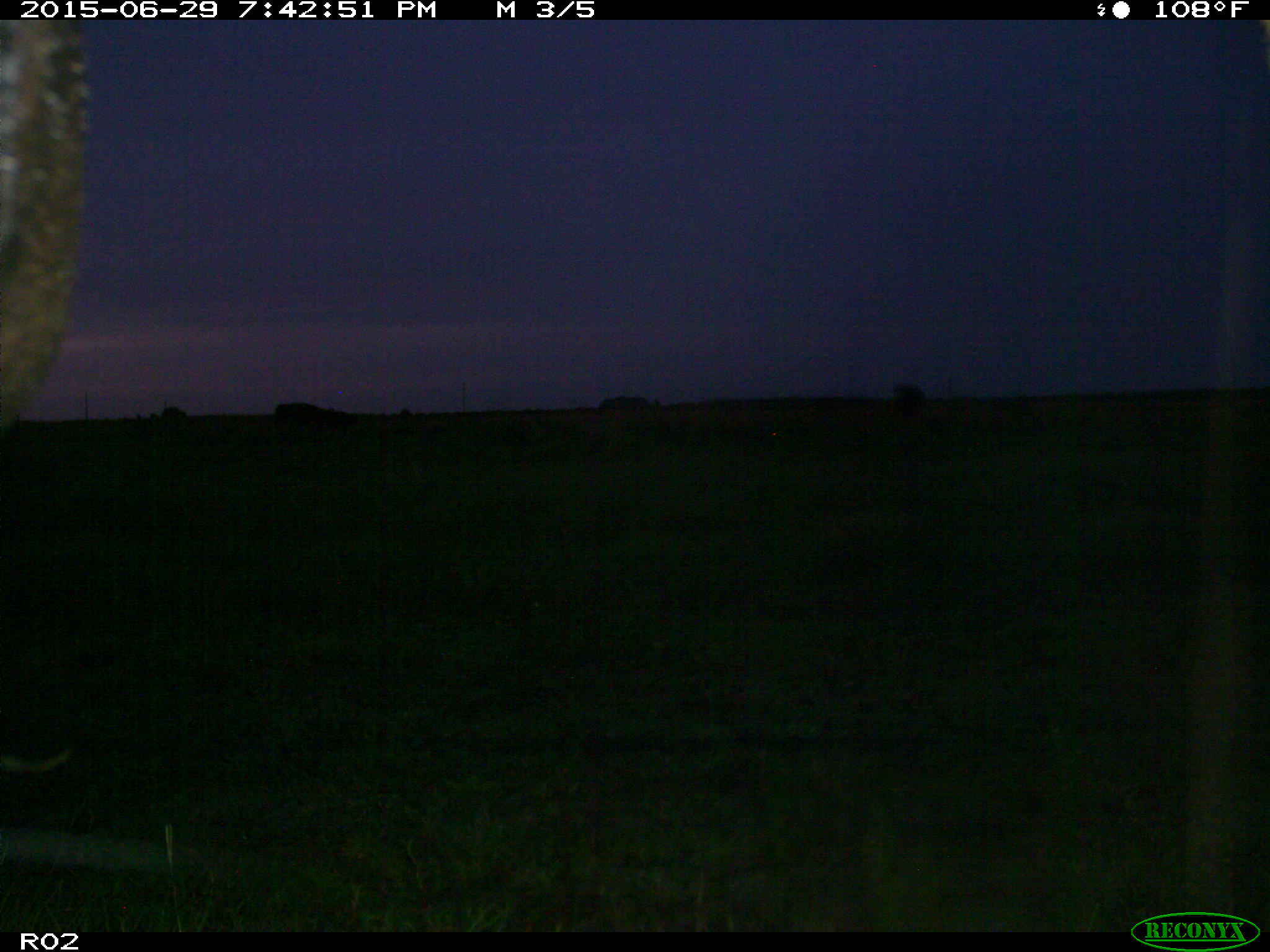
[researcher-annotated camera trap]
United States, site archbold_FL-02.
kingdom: Animalia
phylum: Chordata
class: Mammalia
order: Artiodactyla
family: Bovidae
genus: Bos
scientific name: Bos taurus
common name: domestic cow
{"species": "Bos taurus (domestic cow)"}